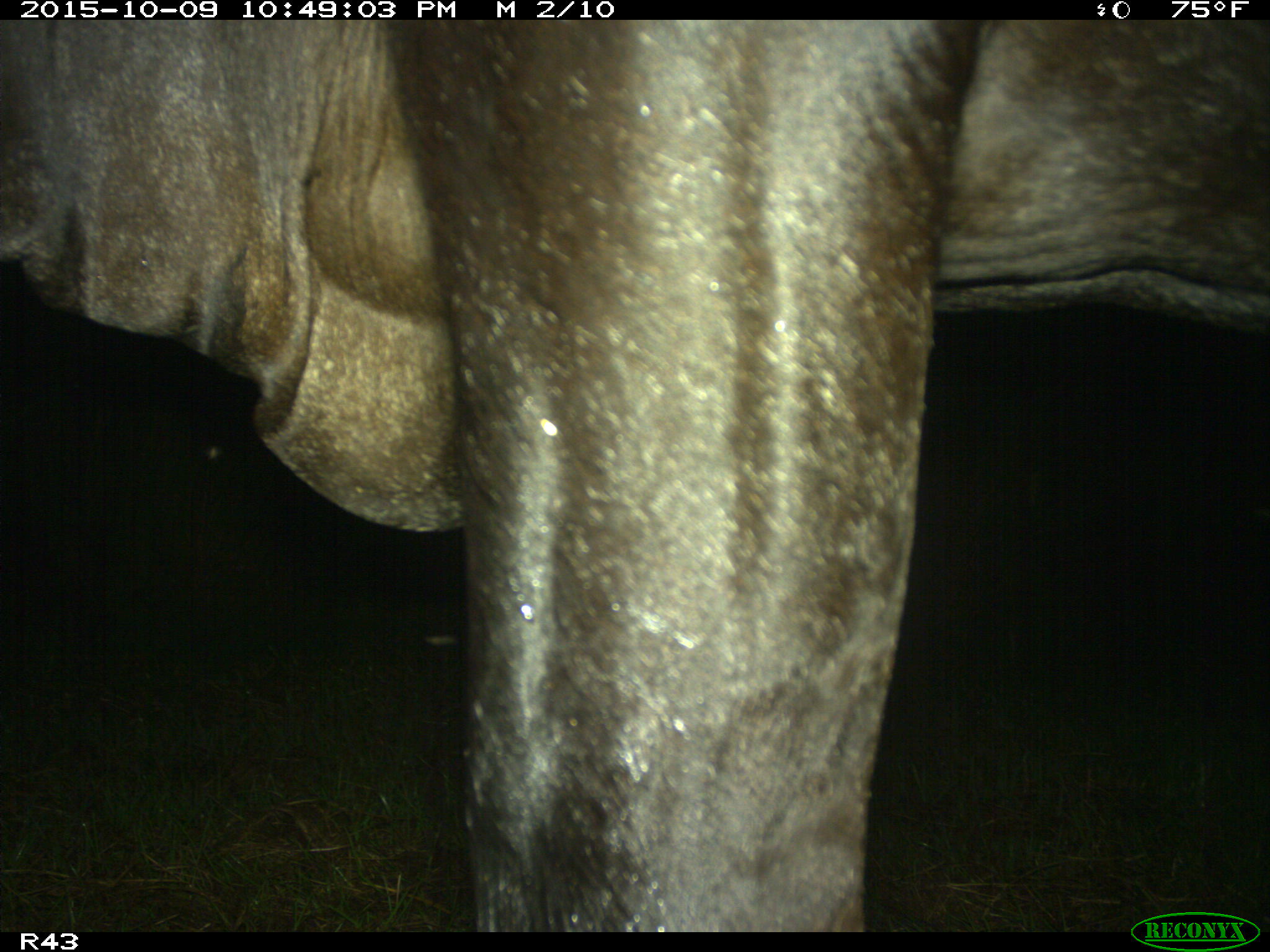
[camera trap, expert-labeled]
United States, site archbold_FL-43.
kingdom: Animalia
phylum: Chordata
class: Mammalia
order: Artiodactyla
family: Bovidae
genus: Bos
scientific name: Bos taurus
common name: domestic cow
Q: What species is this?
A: Bos taurus (domestic cow).